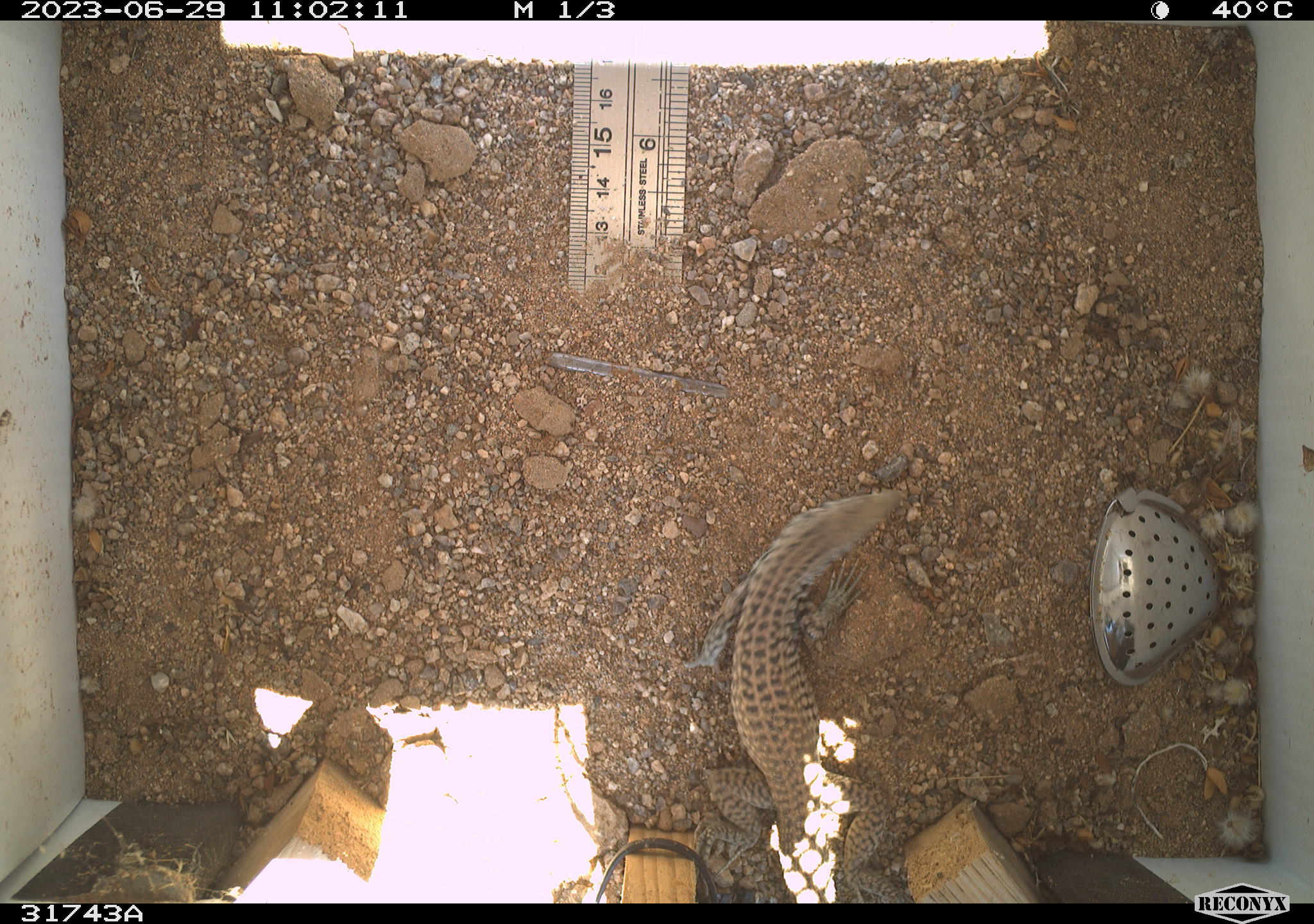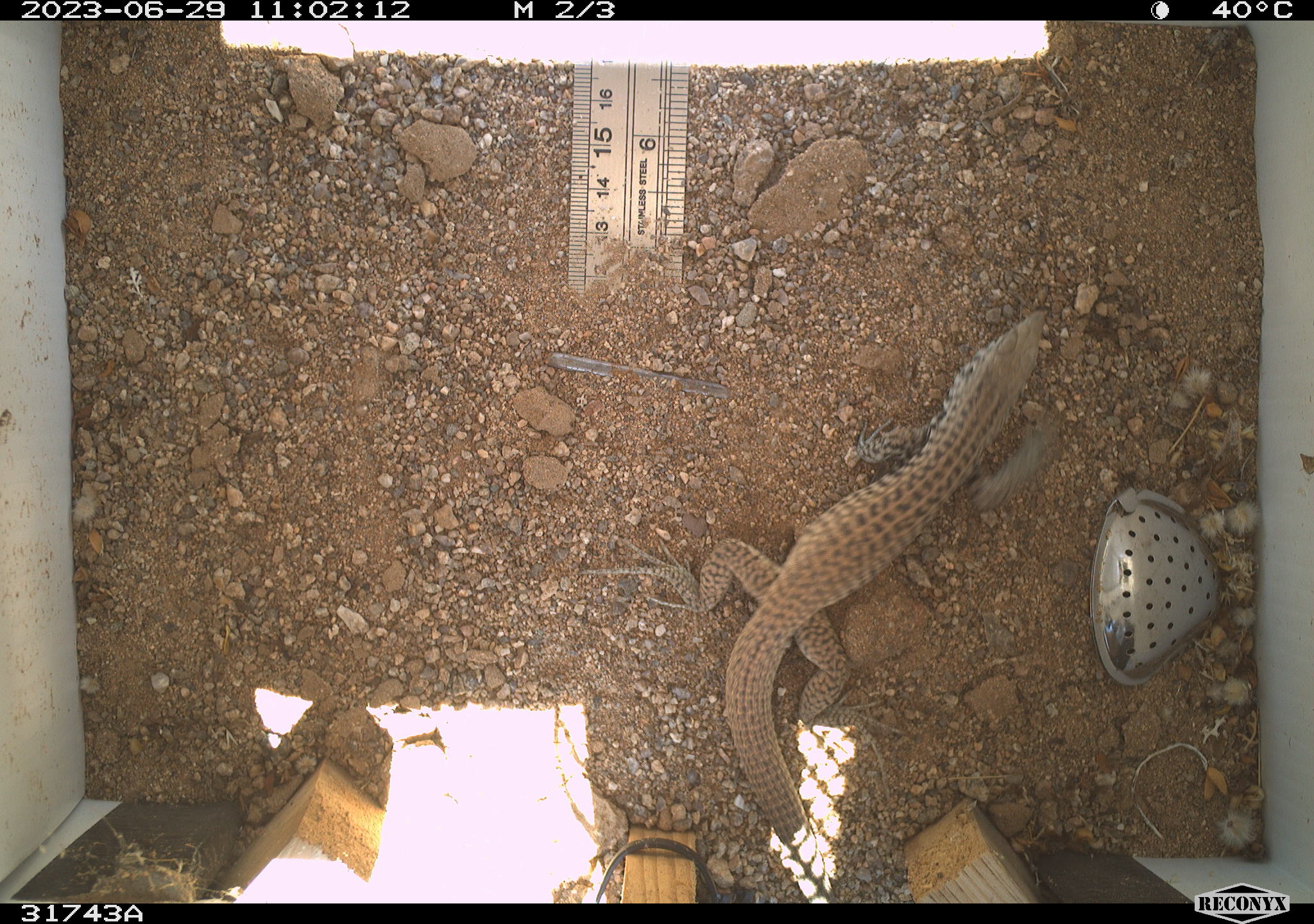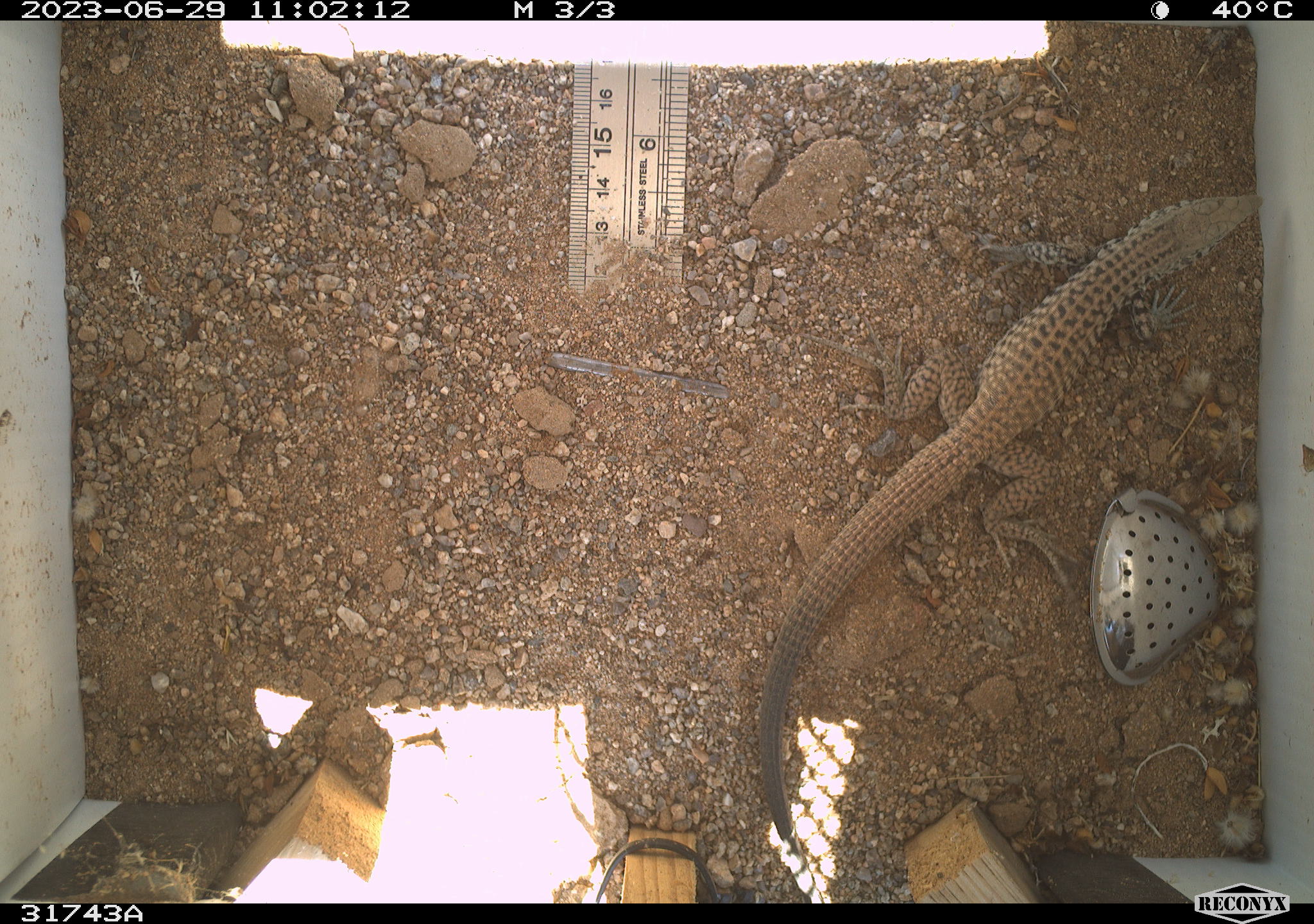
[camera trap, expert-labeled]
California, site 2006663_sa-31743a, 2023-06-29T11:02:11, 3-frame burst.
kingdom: Animalia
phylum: Chordata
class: Reptilia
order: Squamata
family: Teiidae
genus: Aspidoscelis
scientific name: Aspidoscelis tigris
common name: western whiptail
Western whiptail (Aspidoscelis tigris).